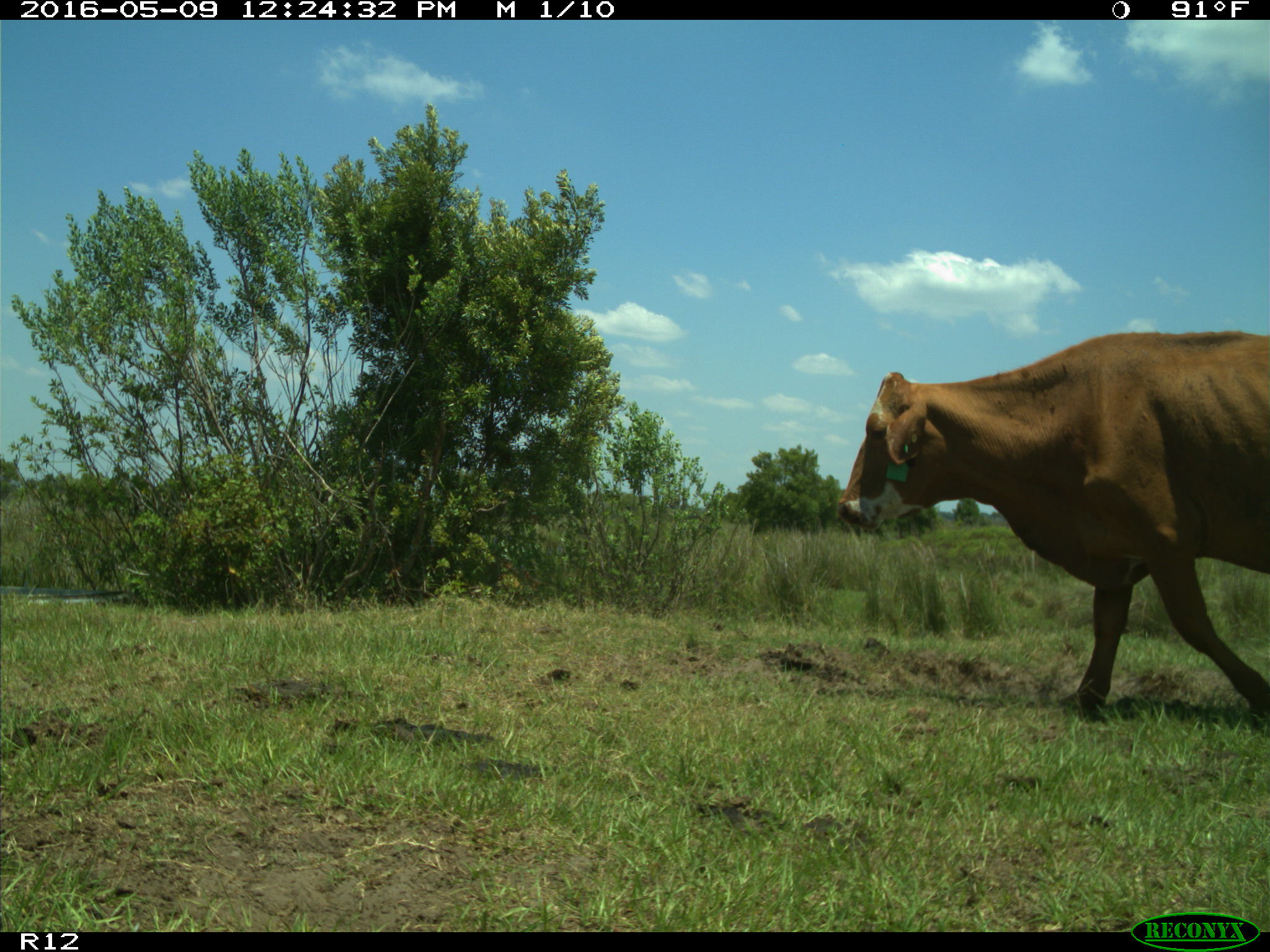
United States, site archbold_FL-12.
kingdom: Animalia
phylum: Chordata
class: Mammalia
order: Artiodactyla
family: Bovidae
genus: Bos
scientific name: Bos taurus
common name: domestic cow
Bos taurus (domestic cow).